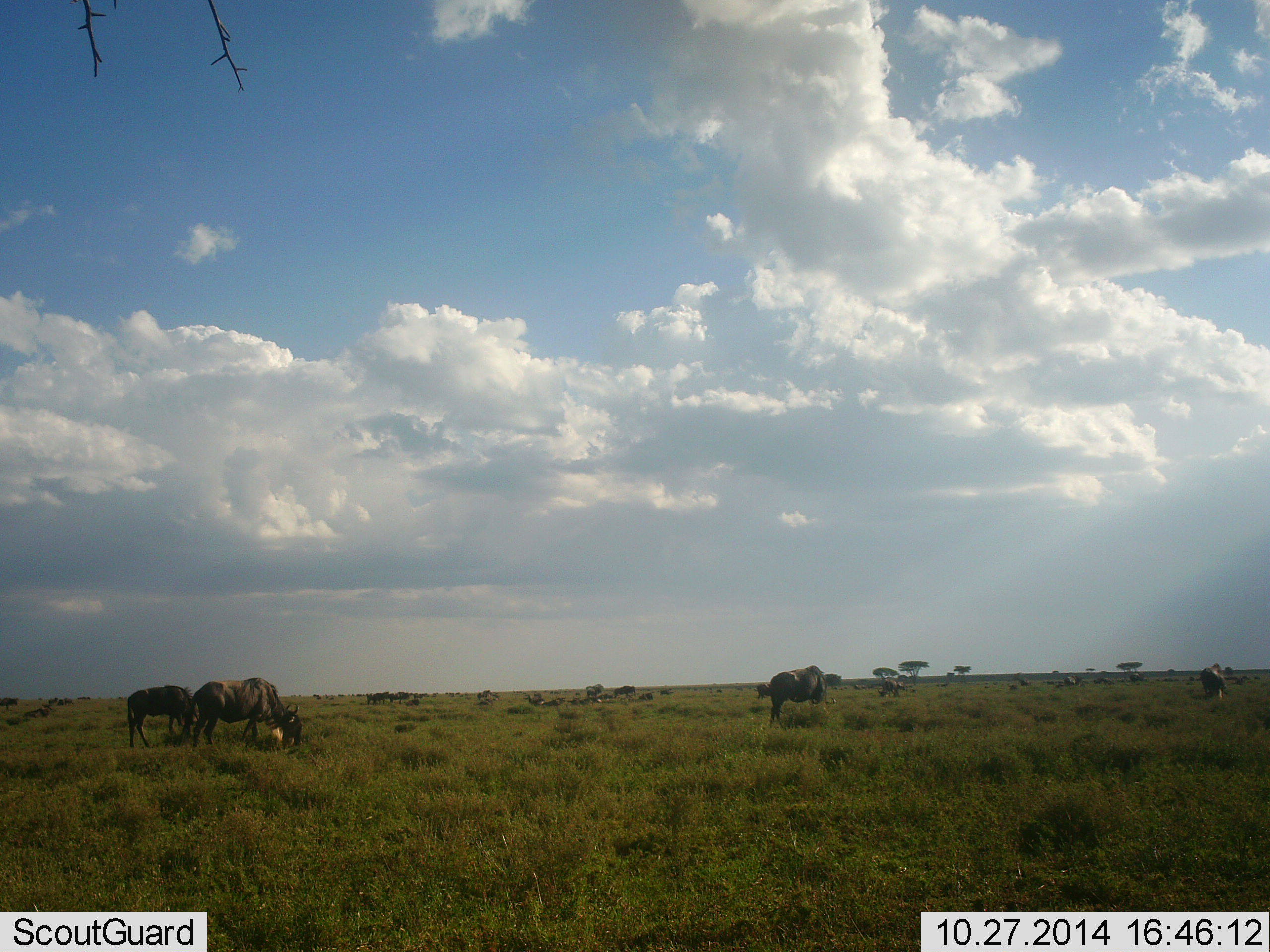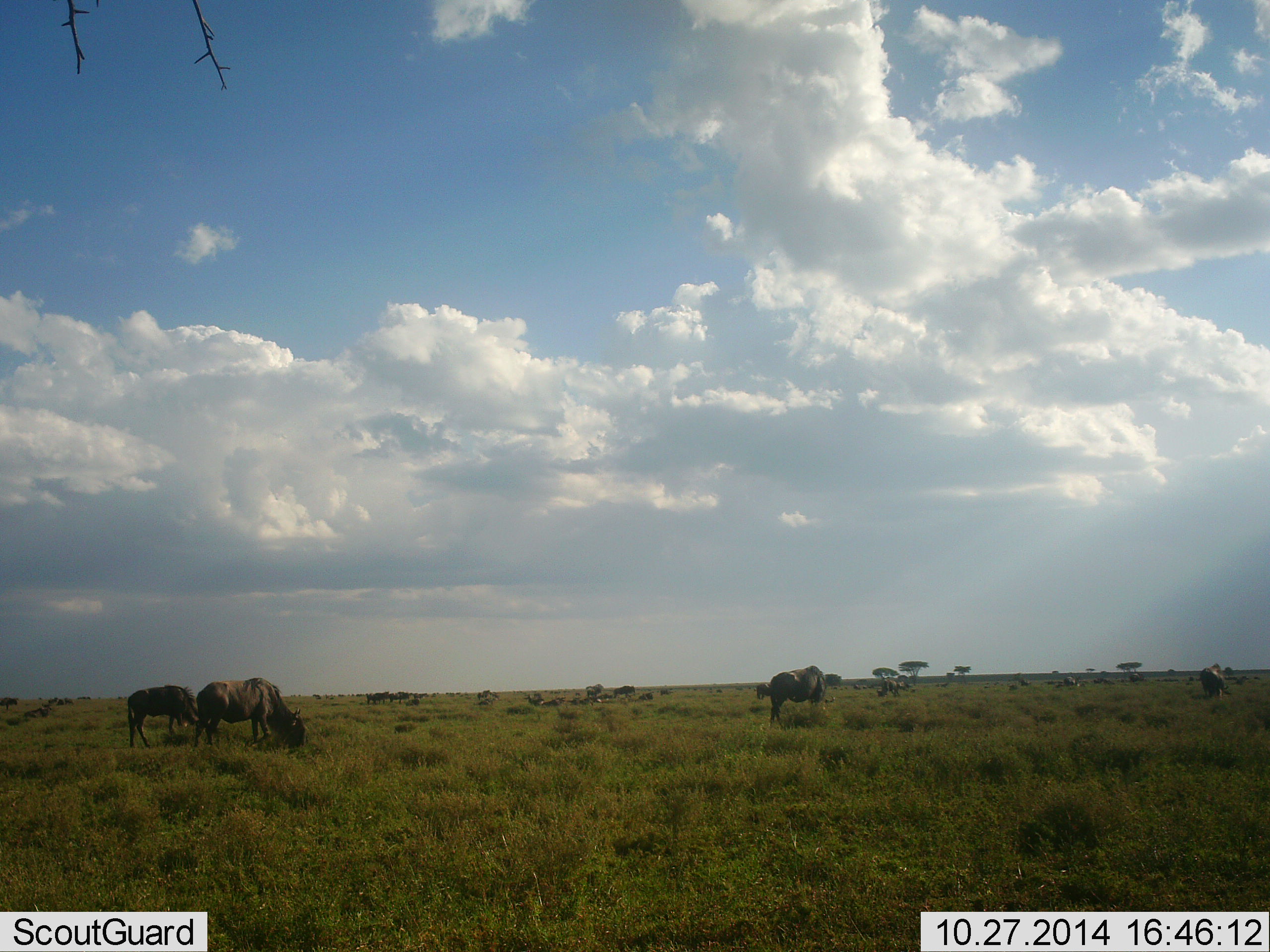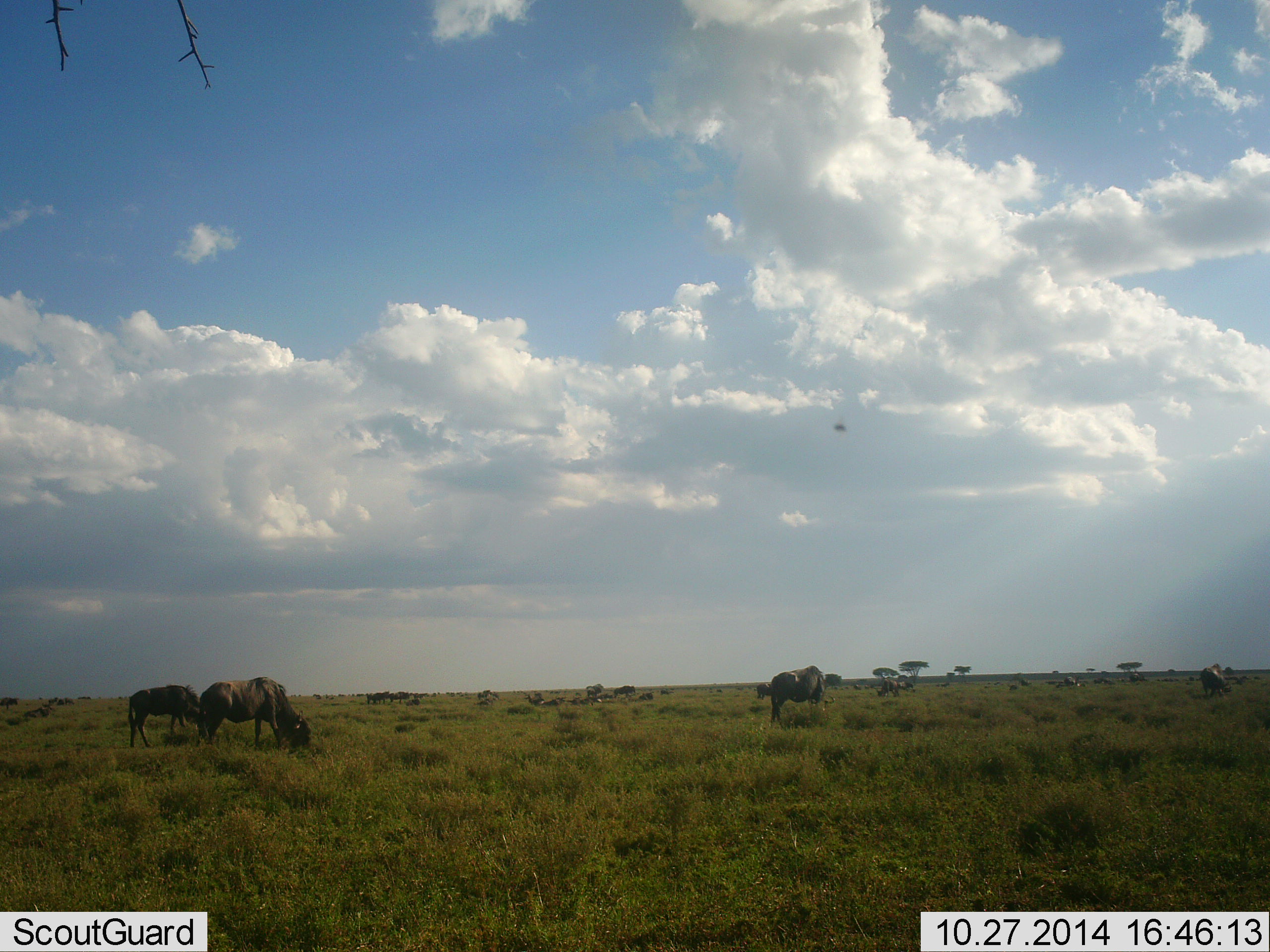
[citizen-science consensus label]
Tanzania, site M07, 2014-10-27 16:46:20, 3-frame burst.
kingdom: Animalia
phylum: Chordata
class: Mammalia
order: Artiodactyla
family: Bovidae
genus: Connochaetes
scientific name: Connochaetes taurinus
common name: blue wildebeest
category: wildebeest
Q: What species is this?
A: Wildebeest (blue wildebeest) (Connochaetes taurinus).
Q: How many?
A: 4.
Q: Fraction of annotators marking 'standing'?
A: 40%.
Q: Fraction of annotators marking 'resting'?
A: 10%.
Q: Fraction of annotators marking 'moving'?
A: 0%.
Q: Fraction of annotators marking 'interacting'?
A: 0%.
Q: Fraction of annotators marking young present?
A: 0%.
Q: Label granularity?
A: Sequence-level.